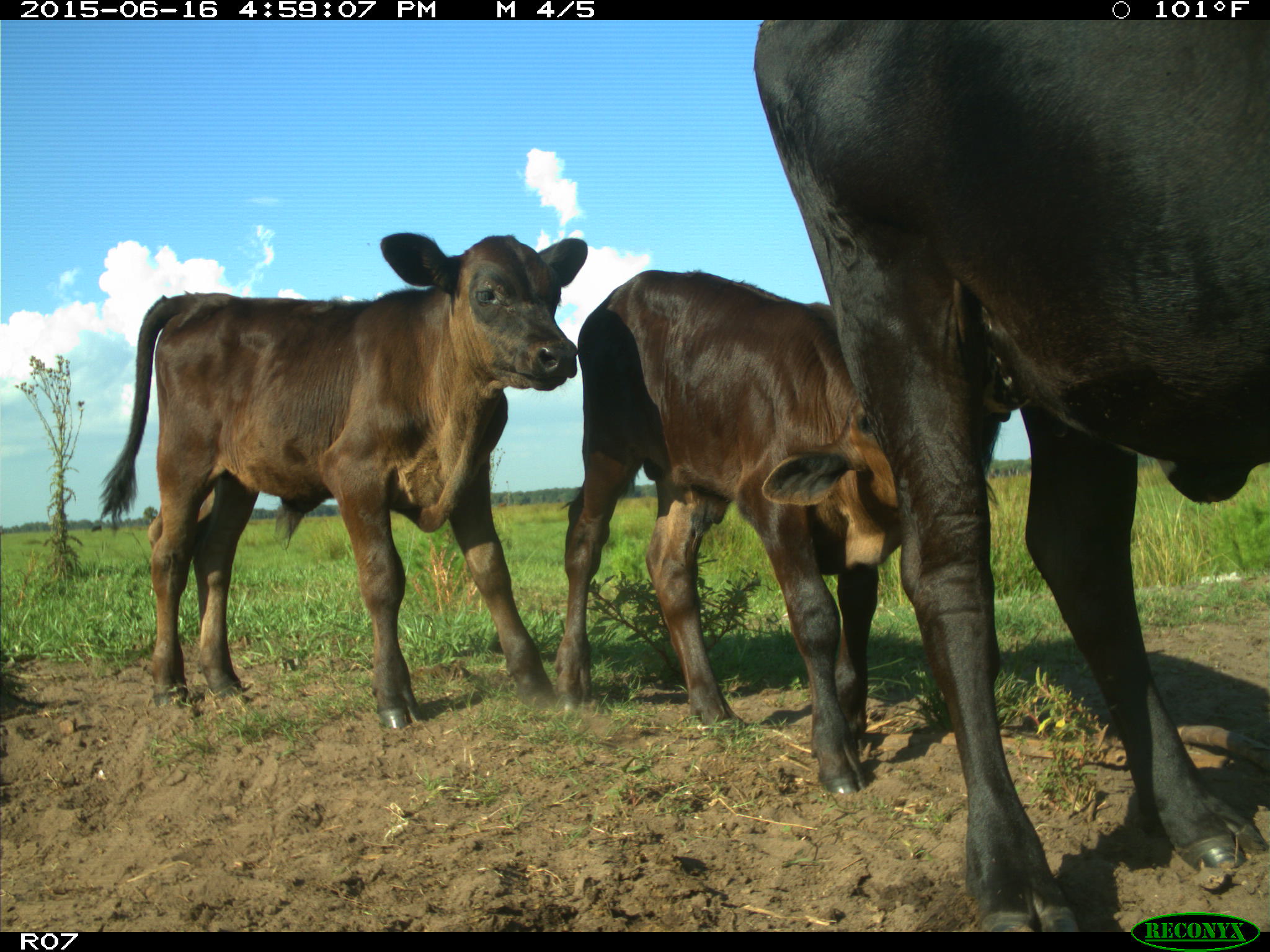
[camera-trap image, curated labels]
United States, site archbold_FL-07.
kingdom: Animalia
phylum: Chordata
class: Mammalia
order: Artiodactyla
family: Bovidae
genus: Bos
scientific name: Bos taurus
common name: domestic cow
Bos taurus (domestic cow).